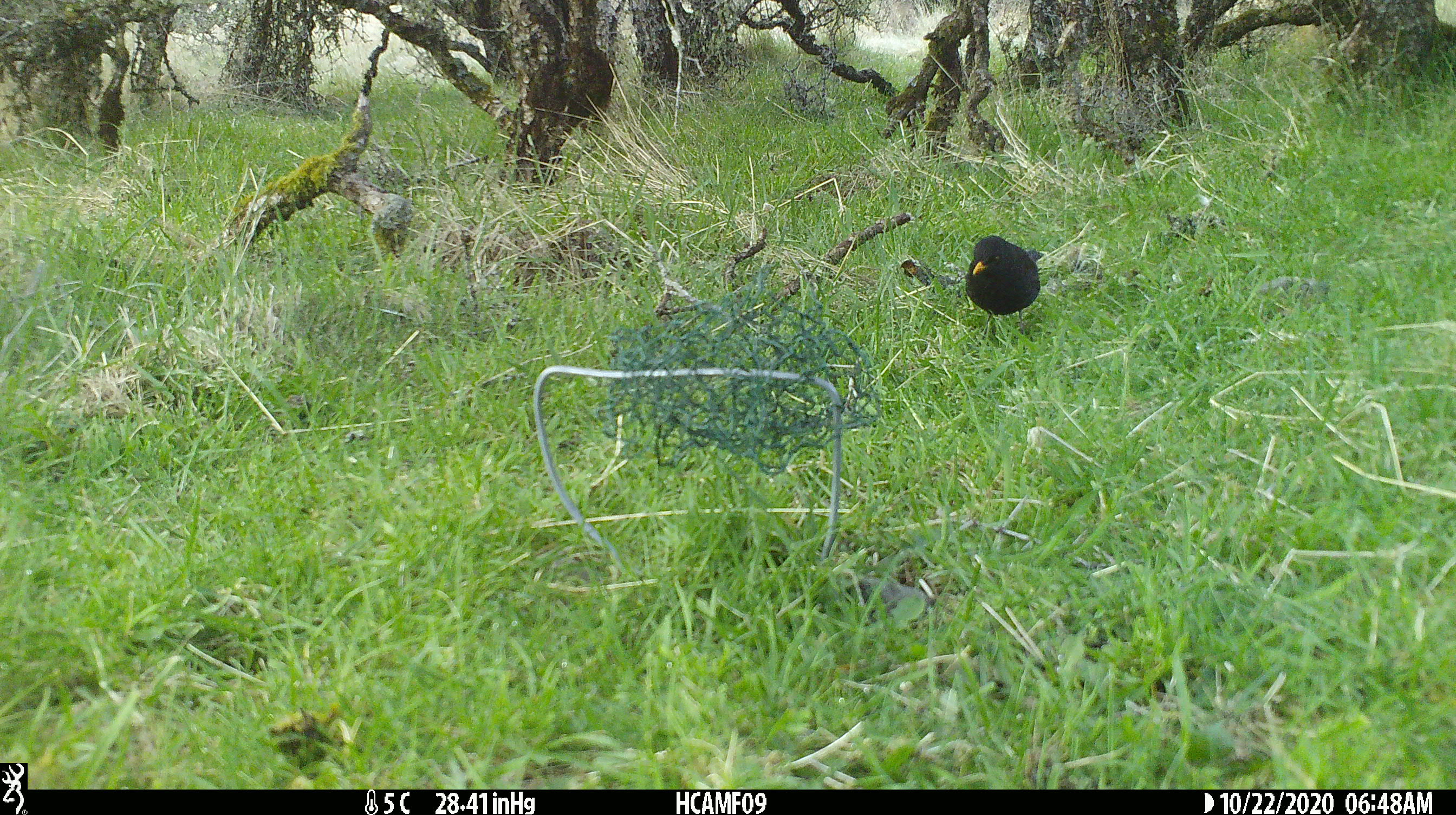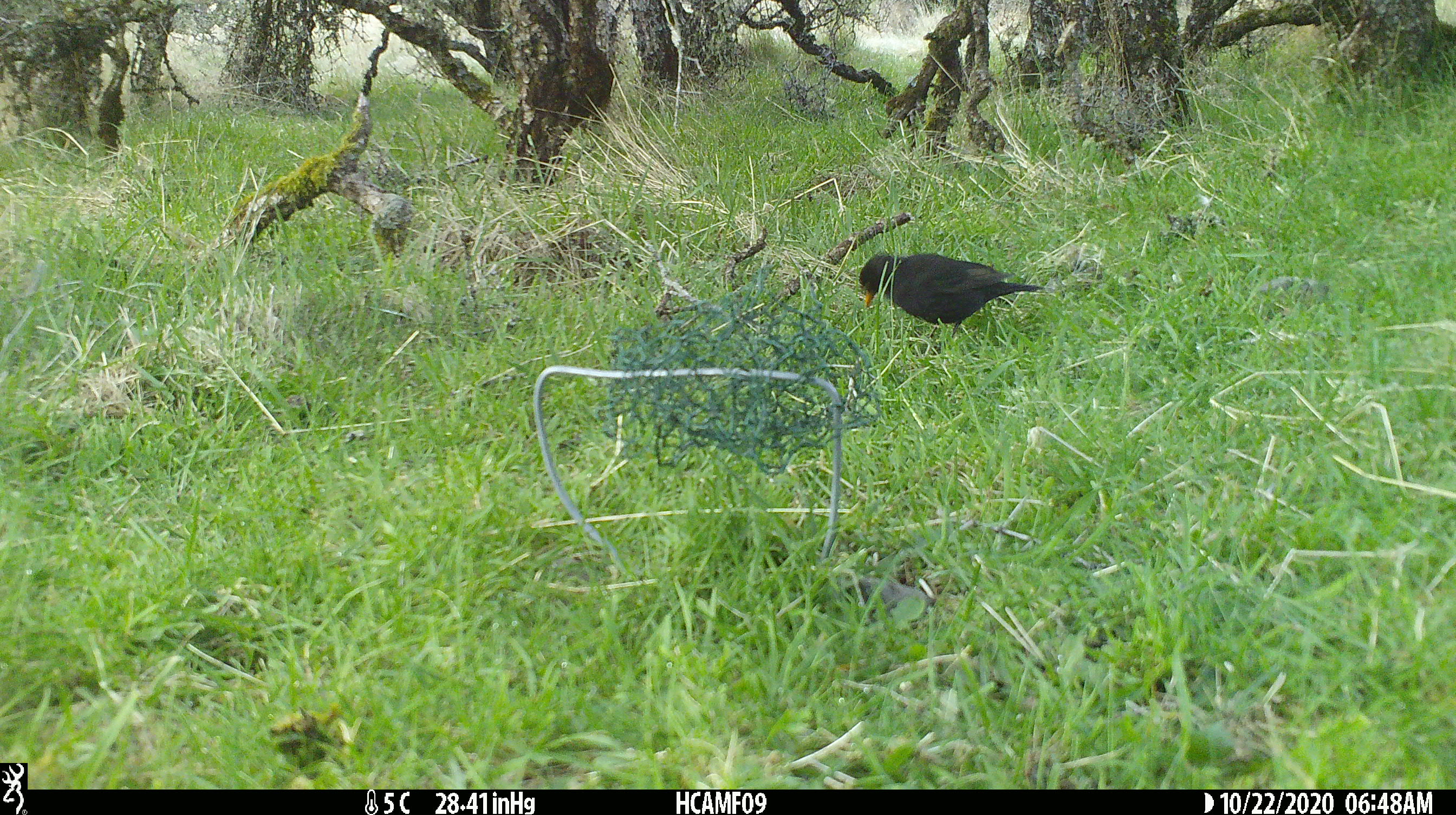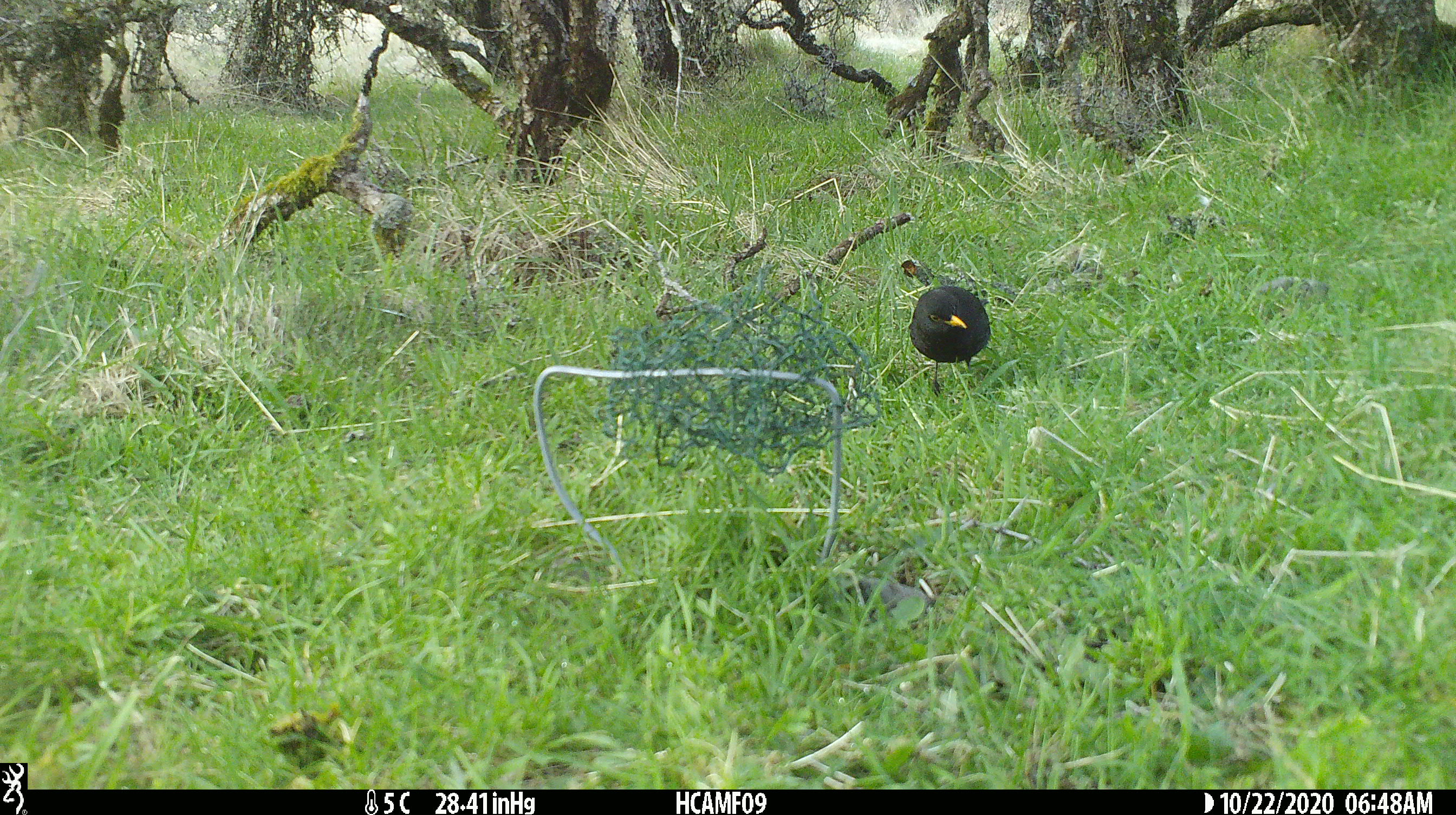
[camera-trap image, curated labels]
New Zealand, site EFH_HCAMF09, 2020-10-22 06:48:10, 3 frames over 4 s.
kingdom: Animalia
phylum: Chordata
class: Aves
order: Passeriformes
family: Turdidae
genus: Turdus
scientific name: Turdus merula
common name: eurasian blackbird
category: blackbird